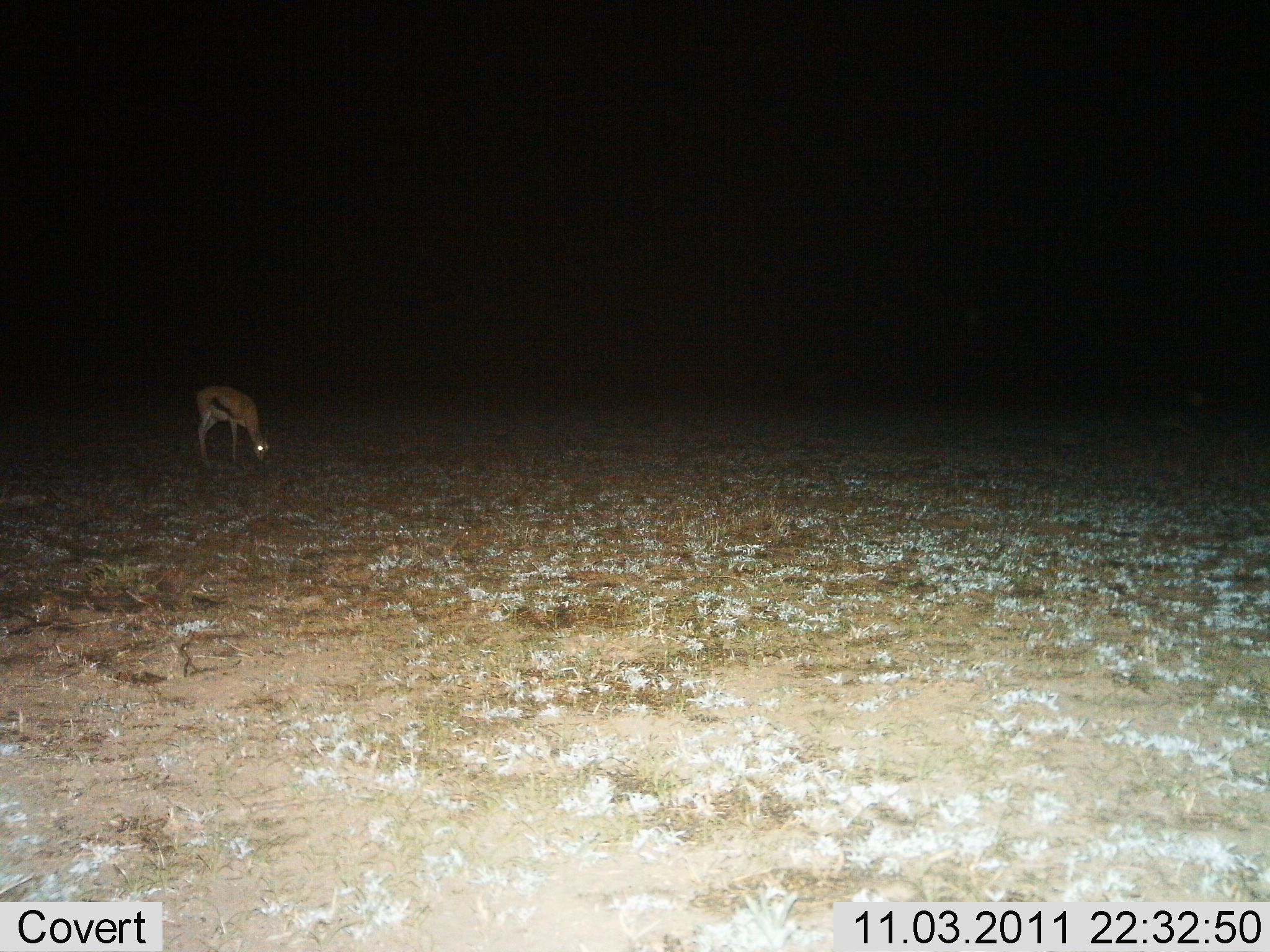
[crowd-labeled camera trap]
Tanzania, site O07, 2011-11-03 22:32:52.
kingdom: Animalia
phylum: Chordata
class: Mammalia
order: Artiodactyla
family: Bovidae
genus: Eudorcas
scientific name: Eudorcas thomsonii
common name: thomson's gazelle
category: gazellethomsons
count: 1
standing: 27%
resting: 0%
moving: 0%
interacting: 0%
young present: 0%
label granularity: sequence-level